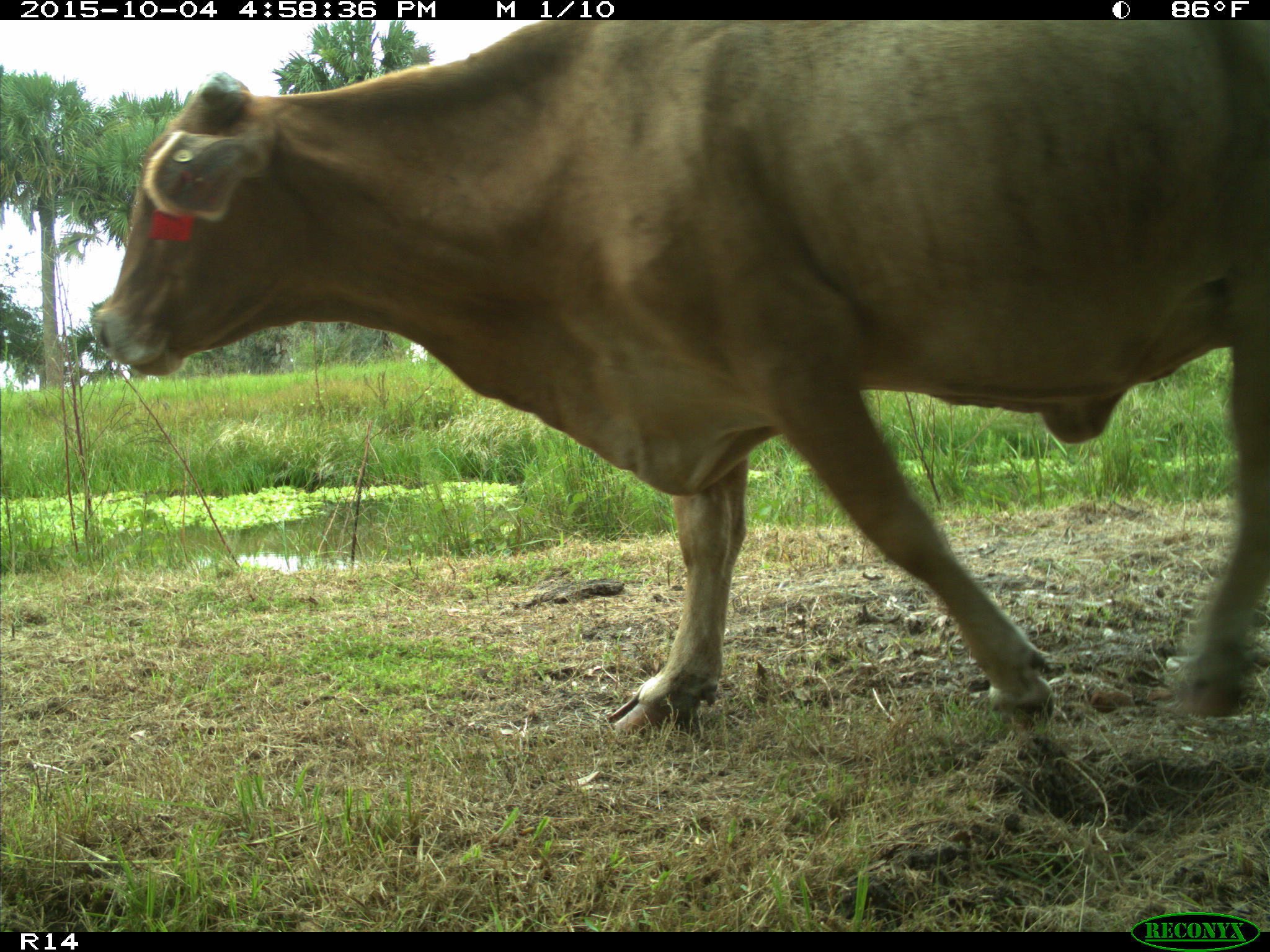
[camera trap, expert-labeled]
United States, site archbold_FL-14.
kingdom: Animalia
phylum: Chordata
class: Mammalia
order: Artiodactyla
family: Bovidae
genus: Bos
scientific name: Bos taurus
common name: domestic cow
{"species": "Bos taurus (domestic cow)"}